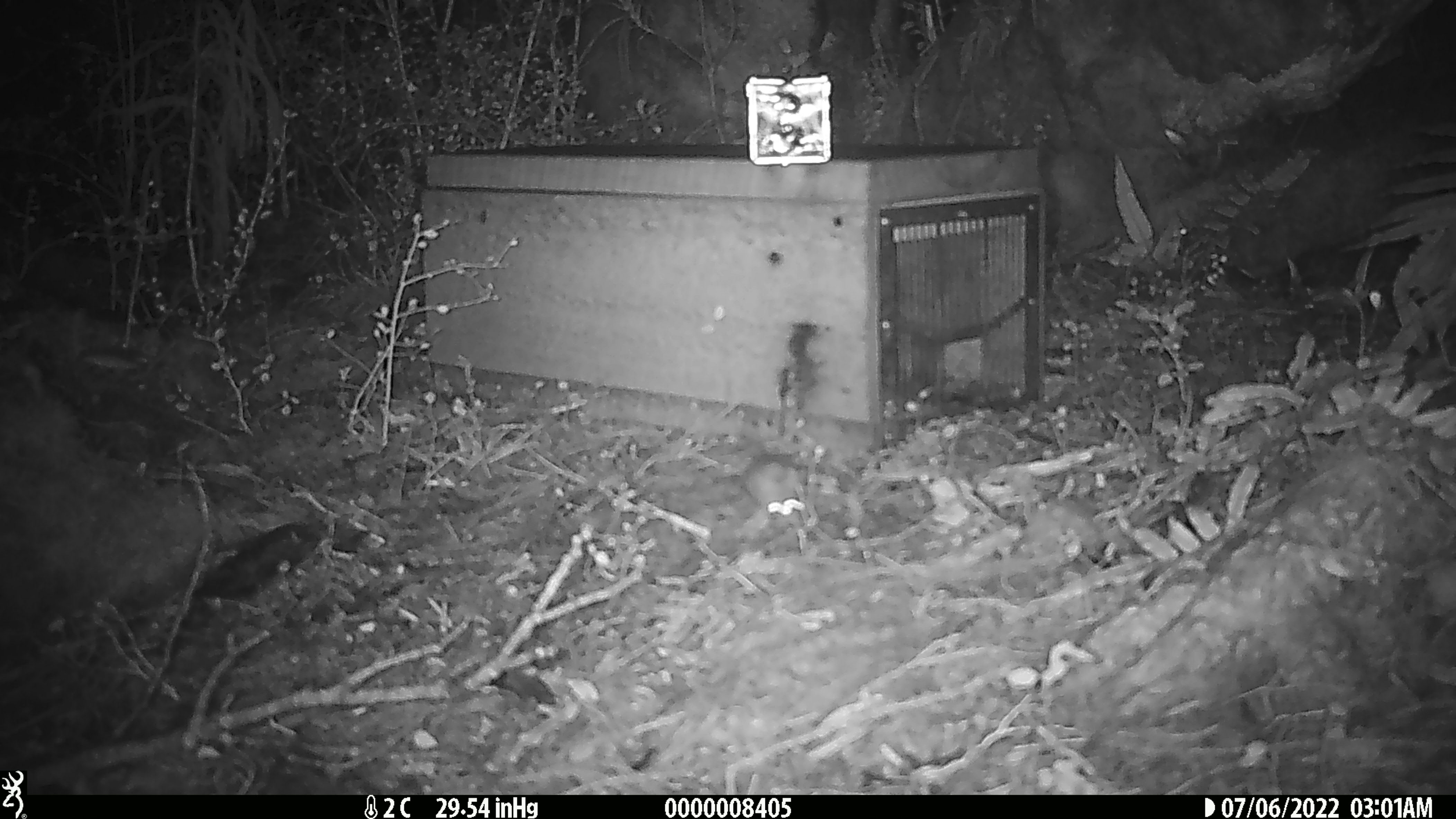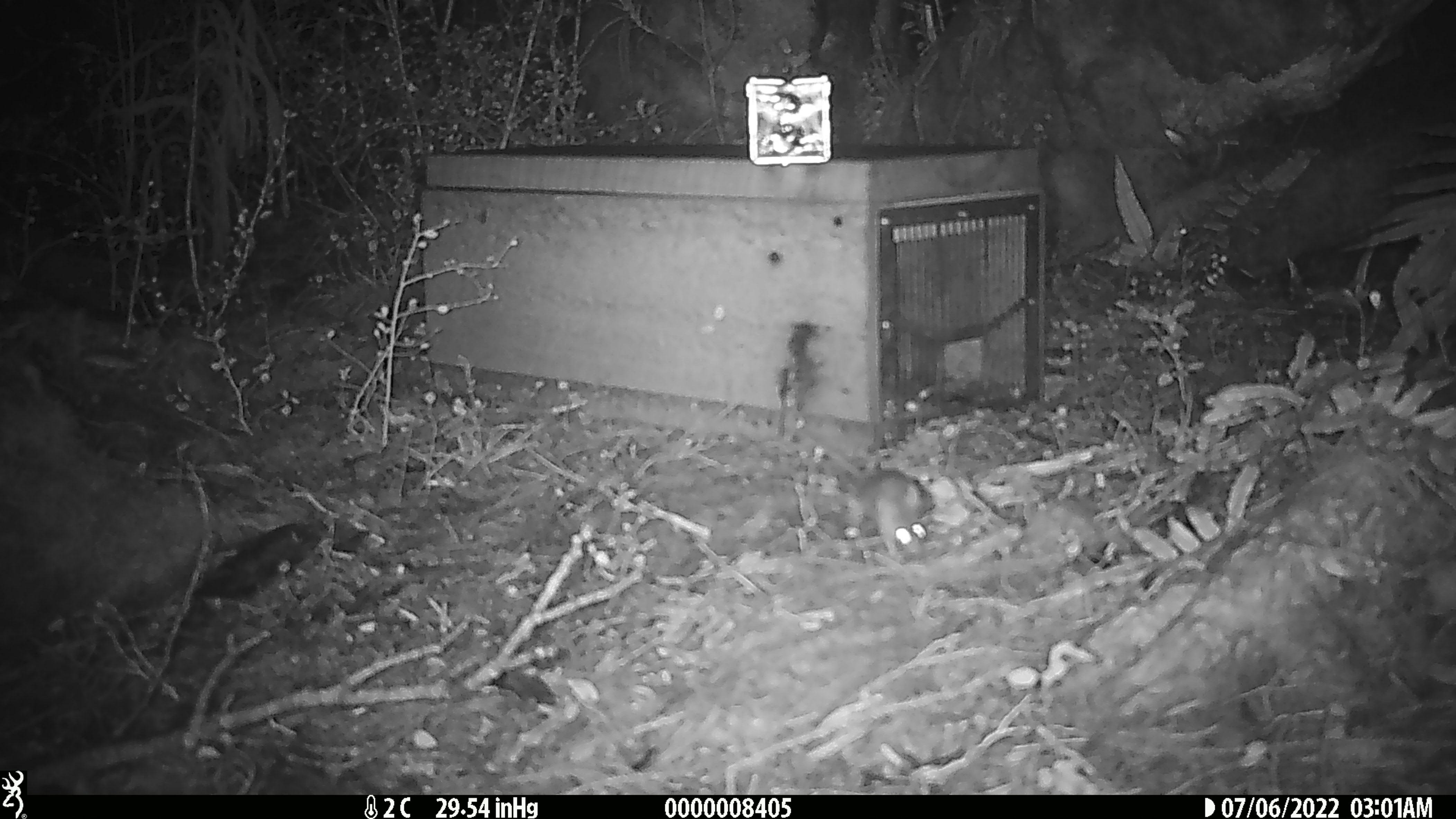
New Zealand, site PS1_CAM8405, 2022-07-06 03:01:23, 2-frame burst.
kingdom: Animalia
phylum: Chordata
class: Mammalia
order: Rodentia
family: Muridae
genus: Mus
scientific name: Mus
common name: mouse